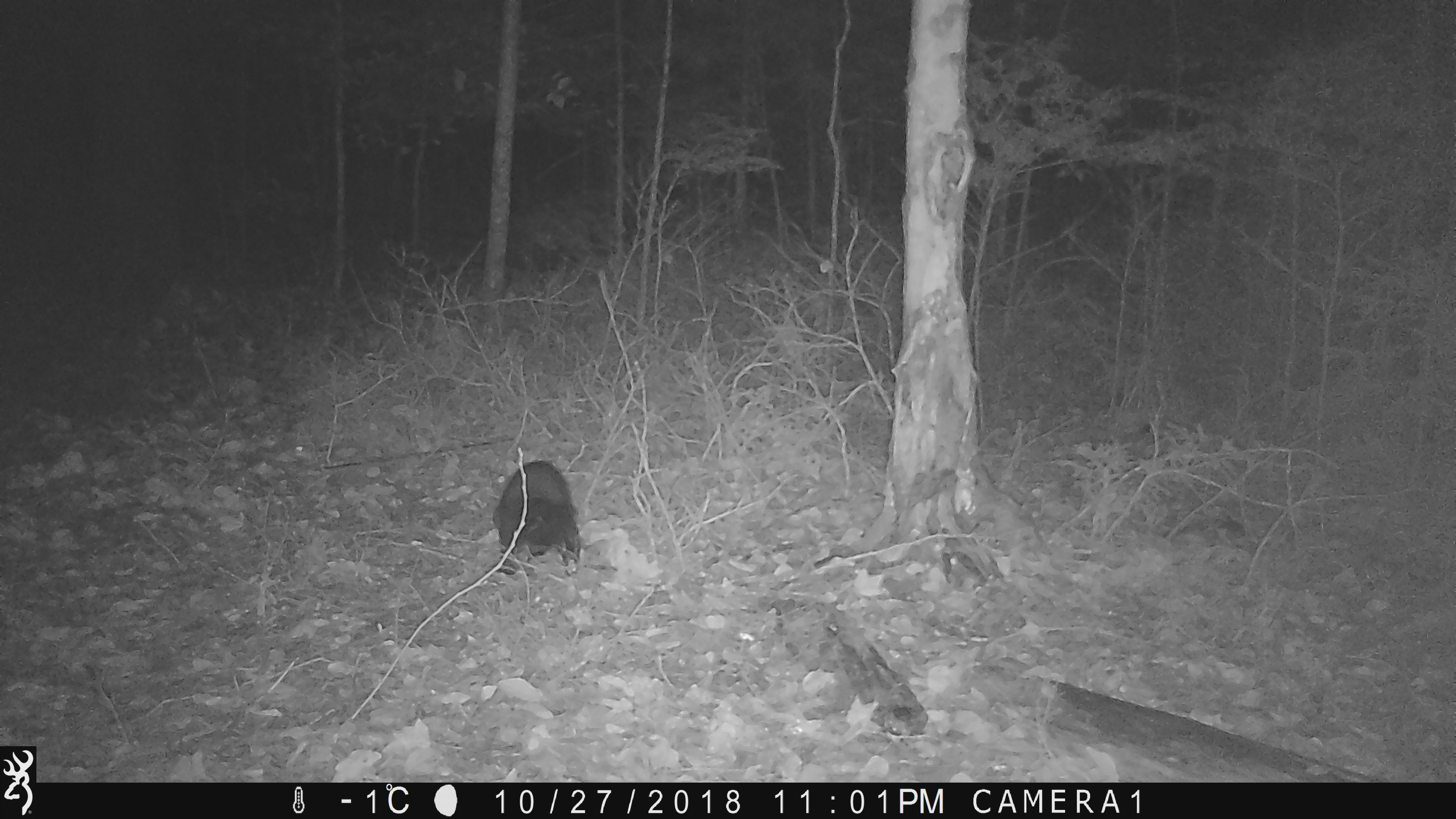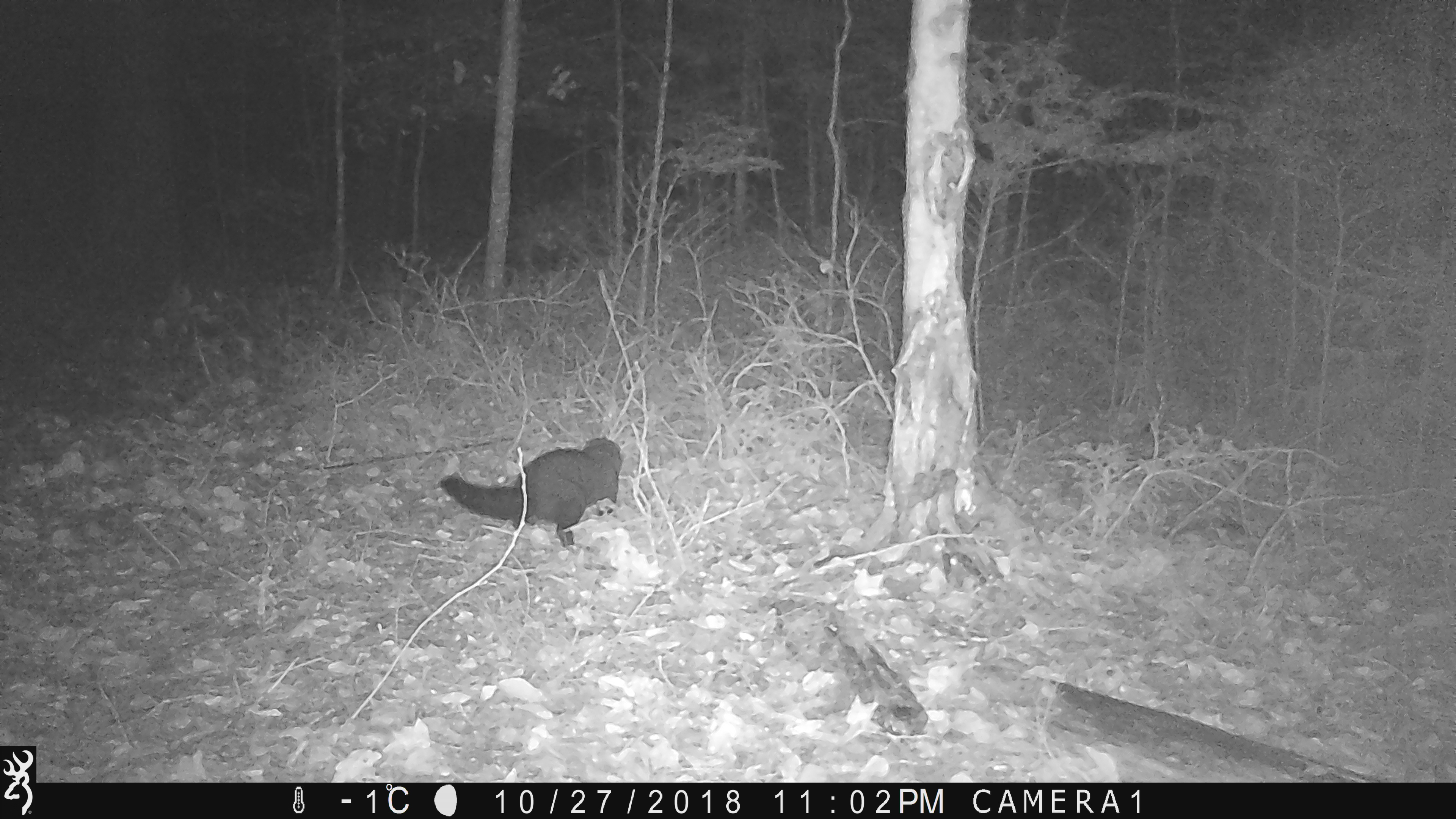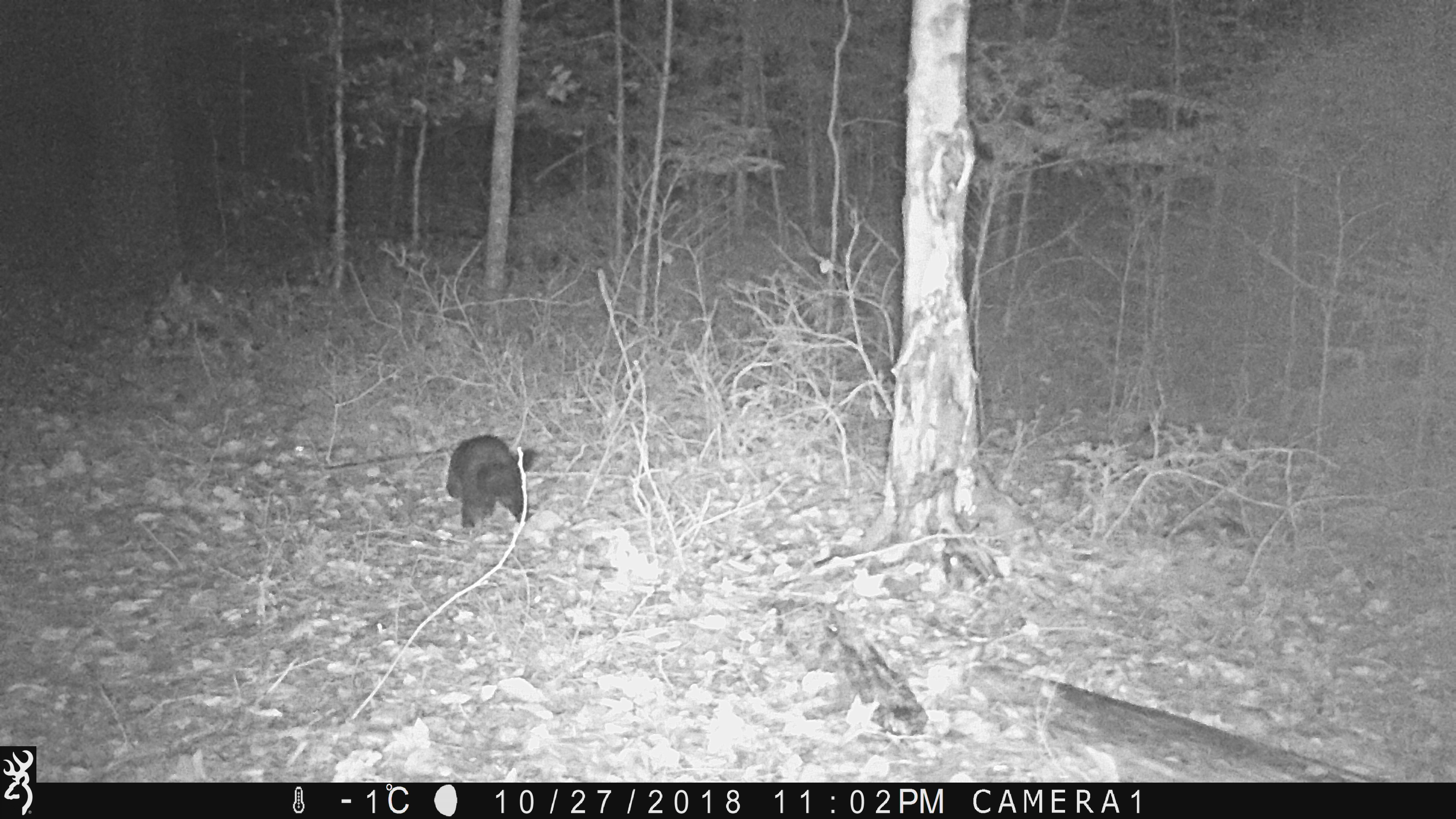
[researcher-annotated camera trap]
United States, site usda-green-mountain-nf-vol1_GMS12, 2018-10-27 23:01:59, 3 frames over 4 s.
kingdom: Animalia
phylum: Chordata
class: Mammalia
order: Carnivora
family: Mustelidae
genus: Pekania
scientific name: Pekania pennanti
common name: fisher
Fisher (Pekania pennanti).